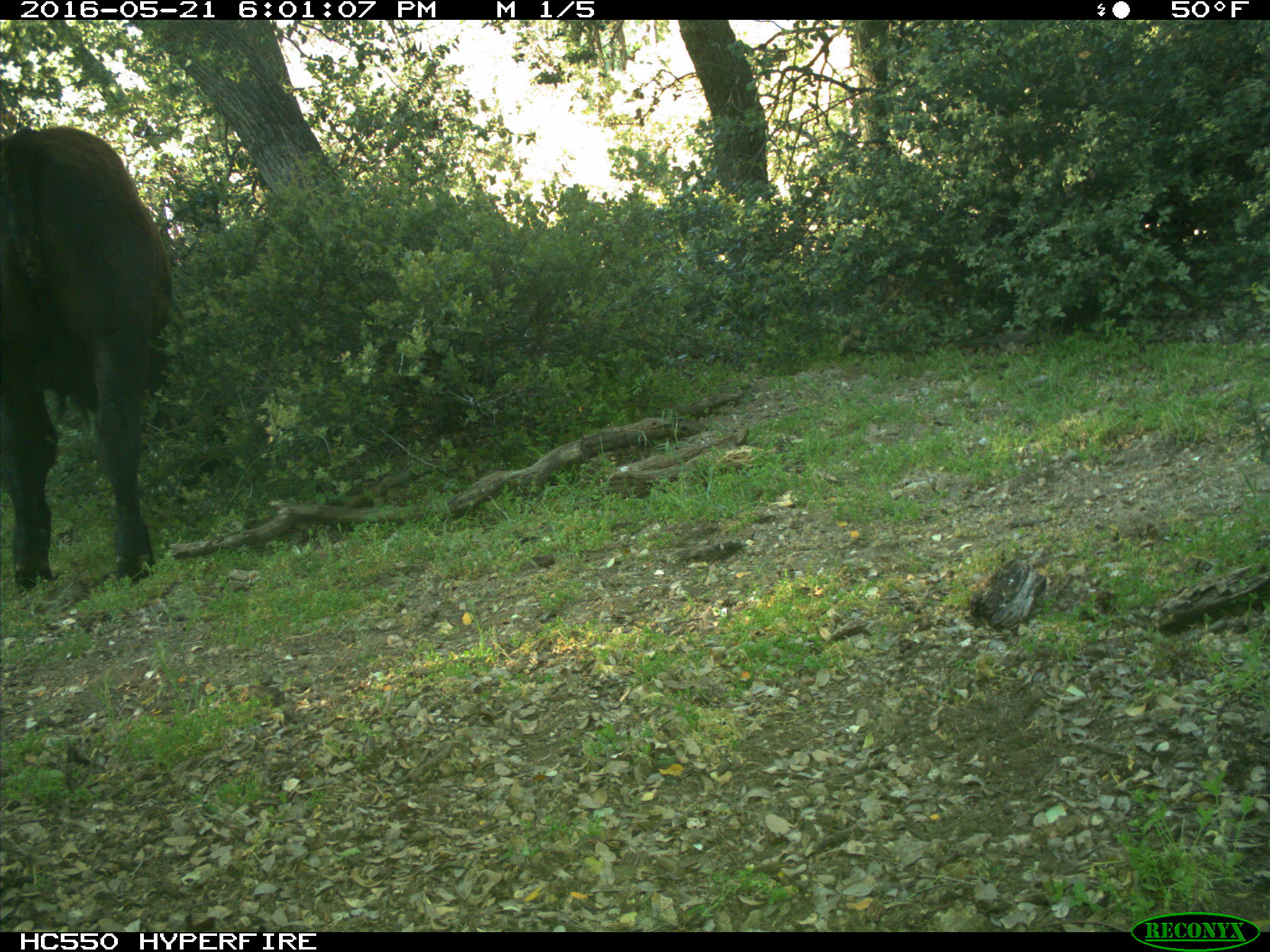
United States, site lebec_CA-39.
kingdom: Animalia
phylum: Chordata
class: Mammalia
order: Artiodactyla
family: Bovidae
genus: Bos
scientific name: Bos taurus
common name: domestic cow